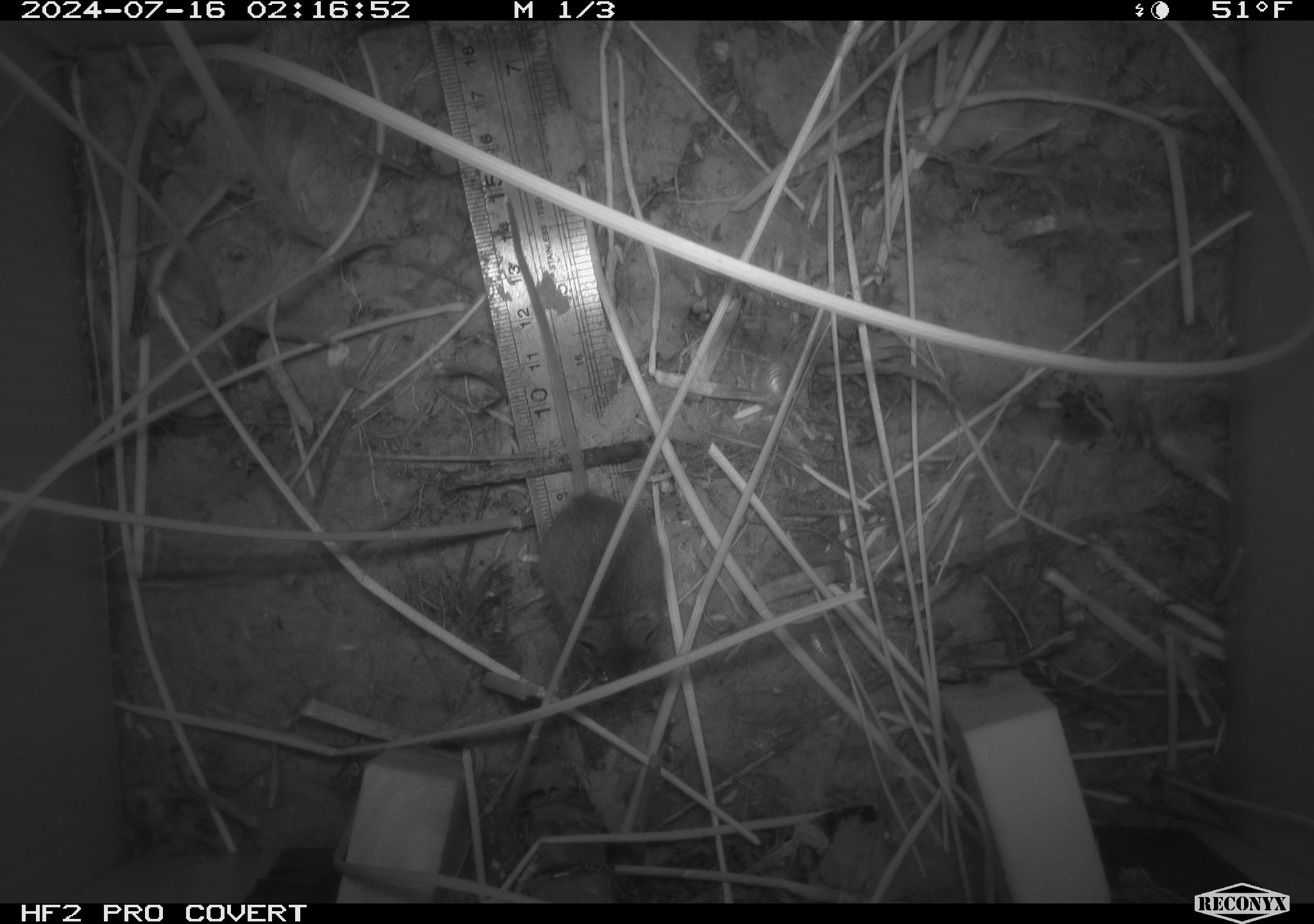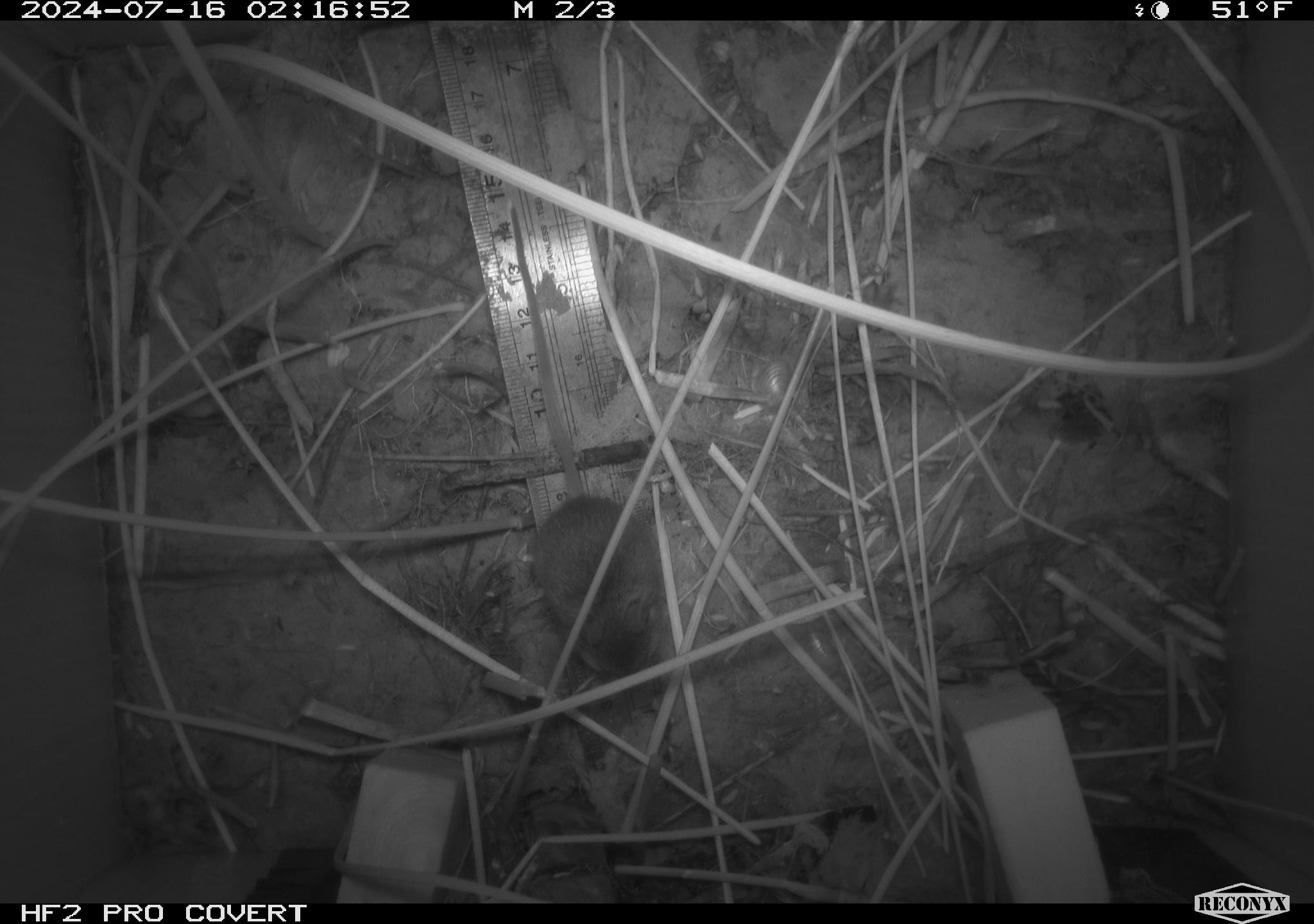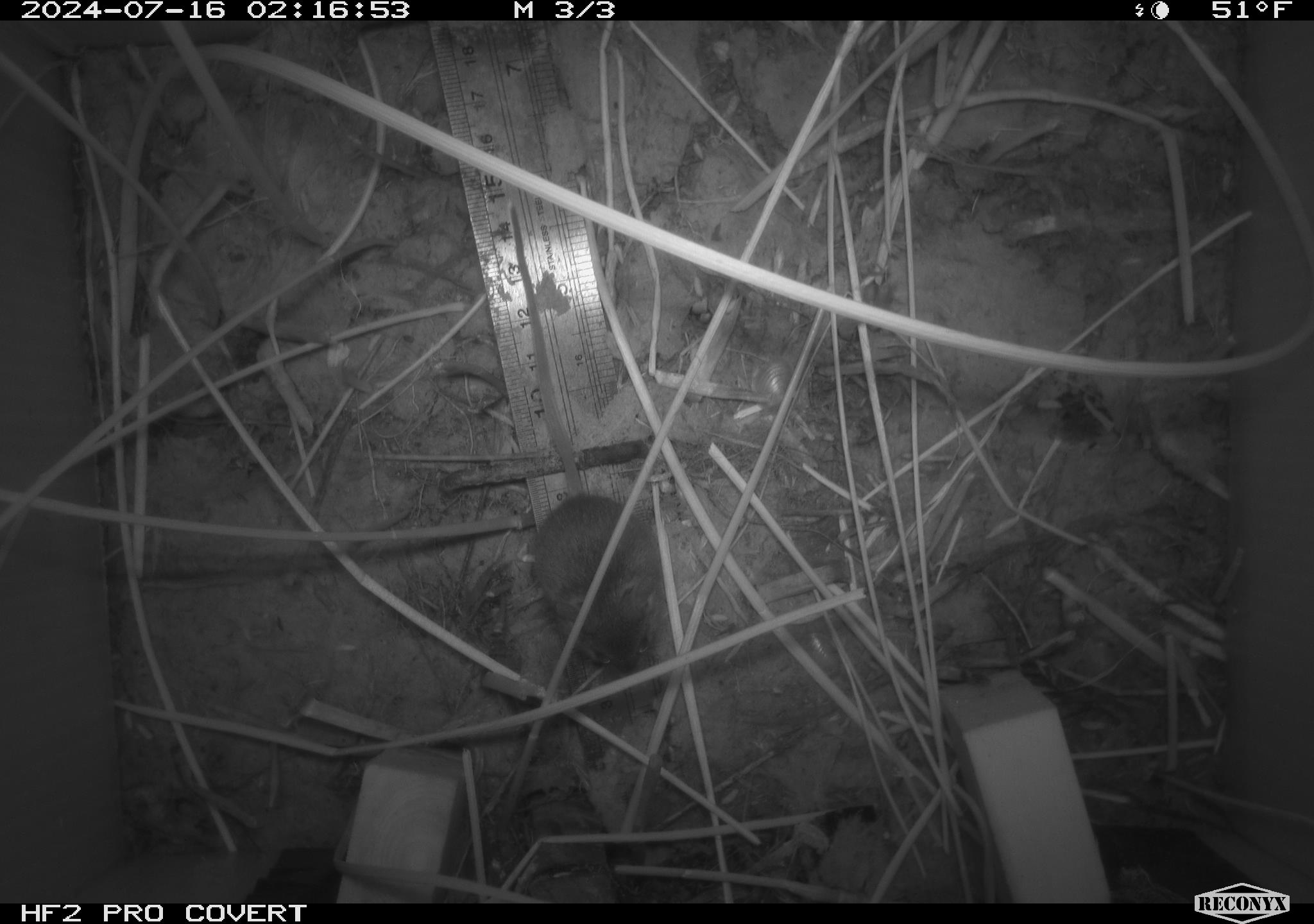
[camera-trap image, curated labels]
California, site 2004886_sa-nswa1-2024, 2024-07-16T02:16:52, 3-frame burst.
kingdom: Animalia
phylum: Chordata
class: Mammalia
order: Rodentia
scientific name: Rodentia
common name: rodent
Rodent (Rodentia).